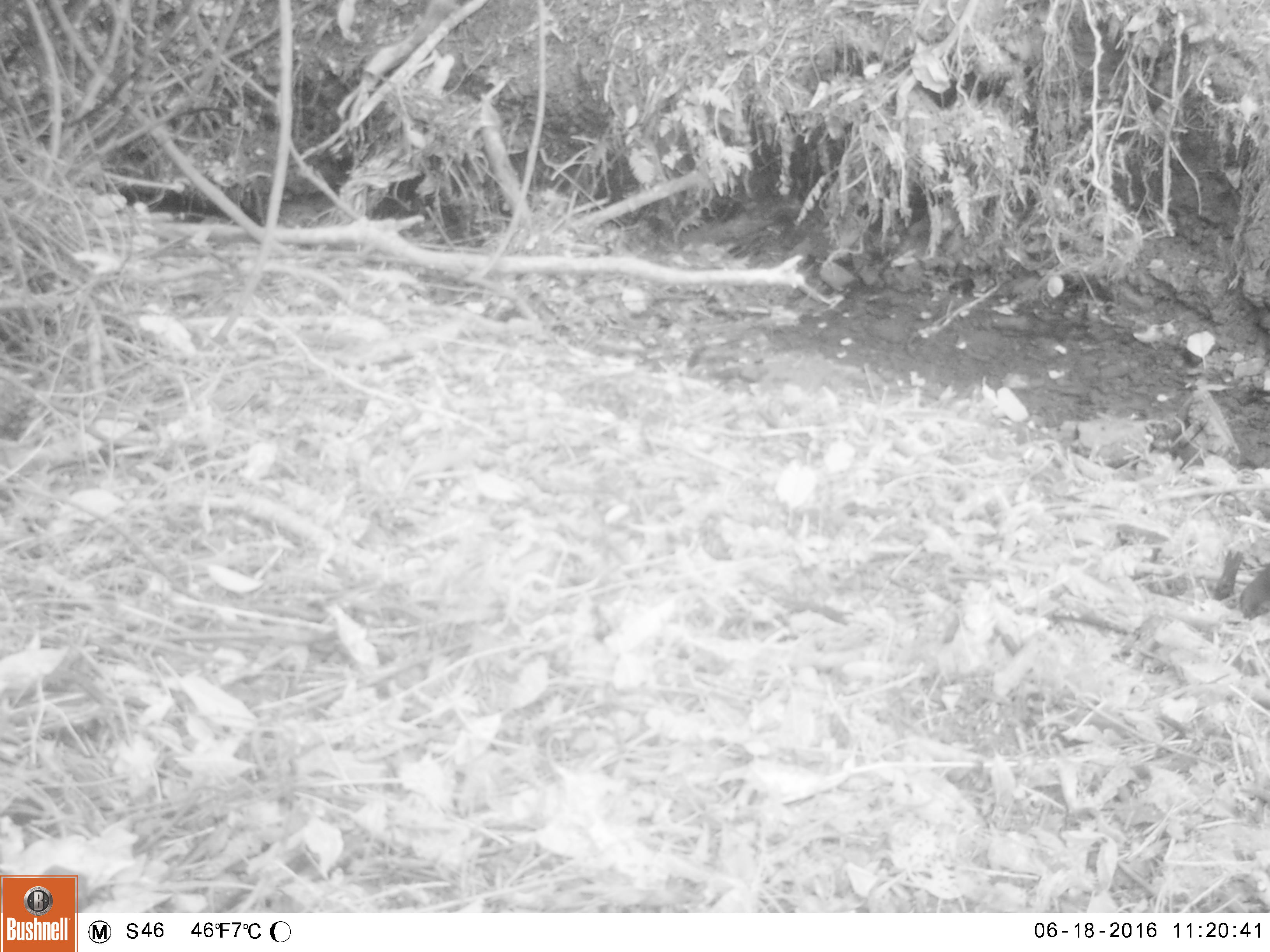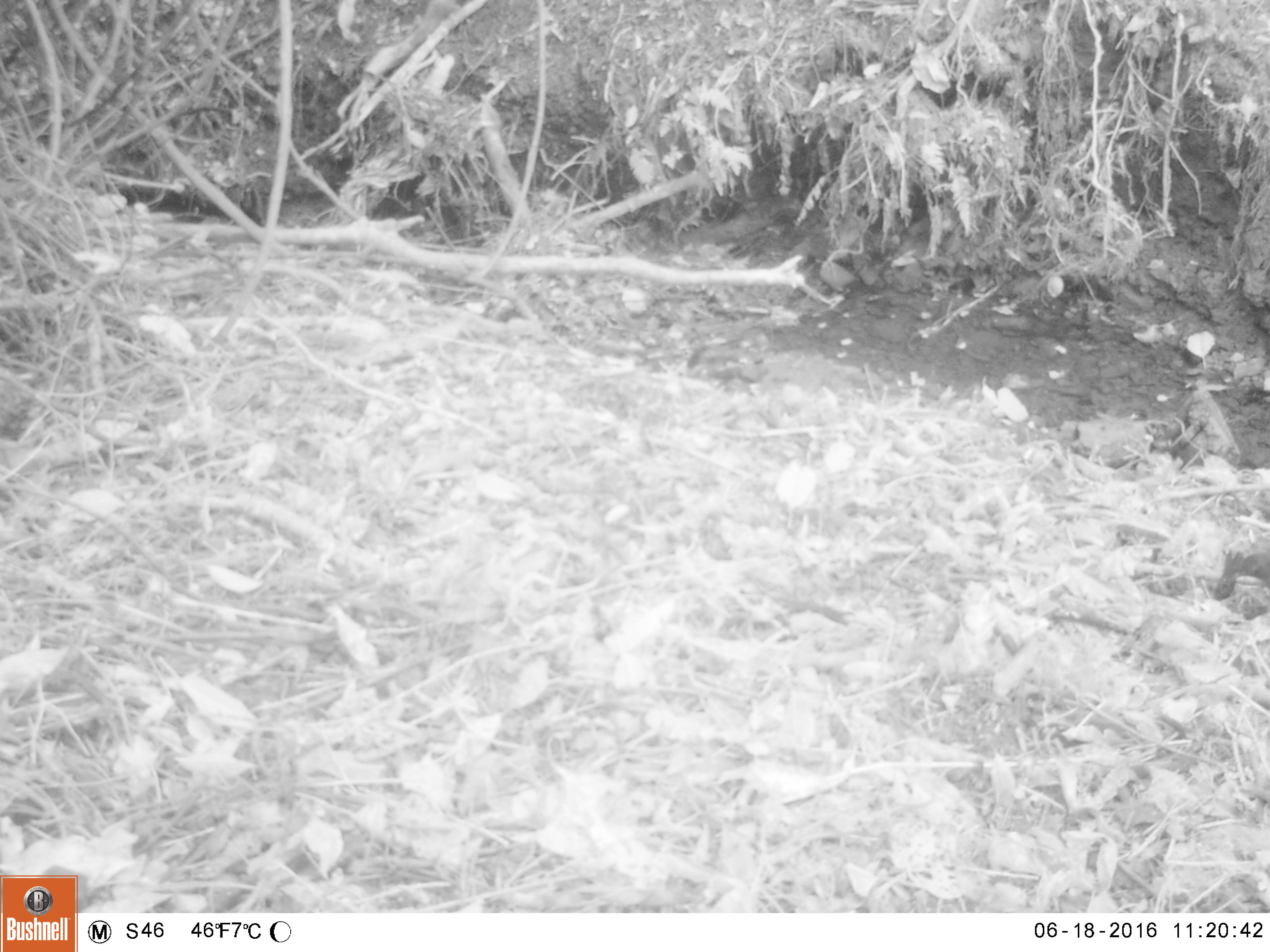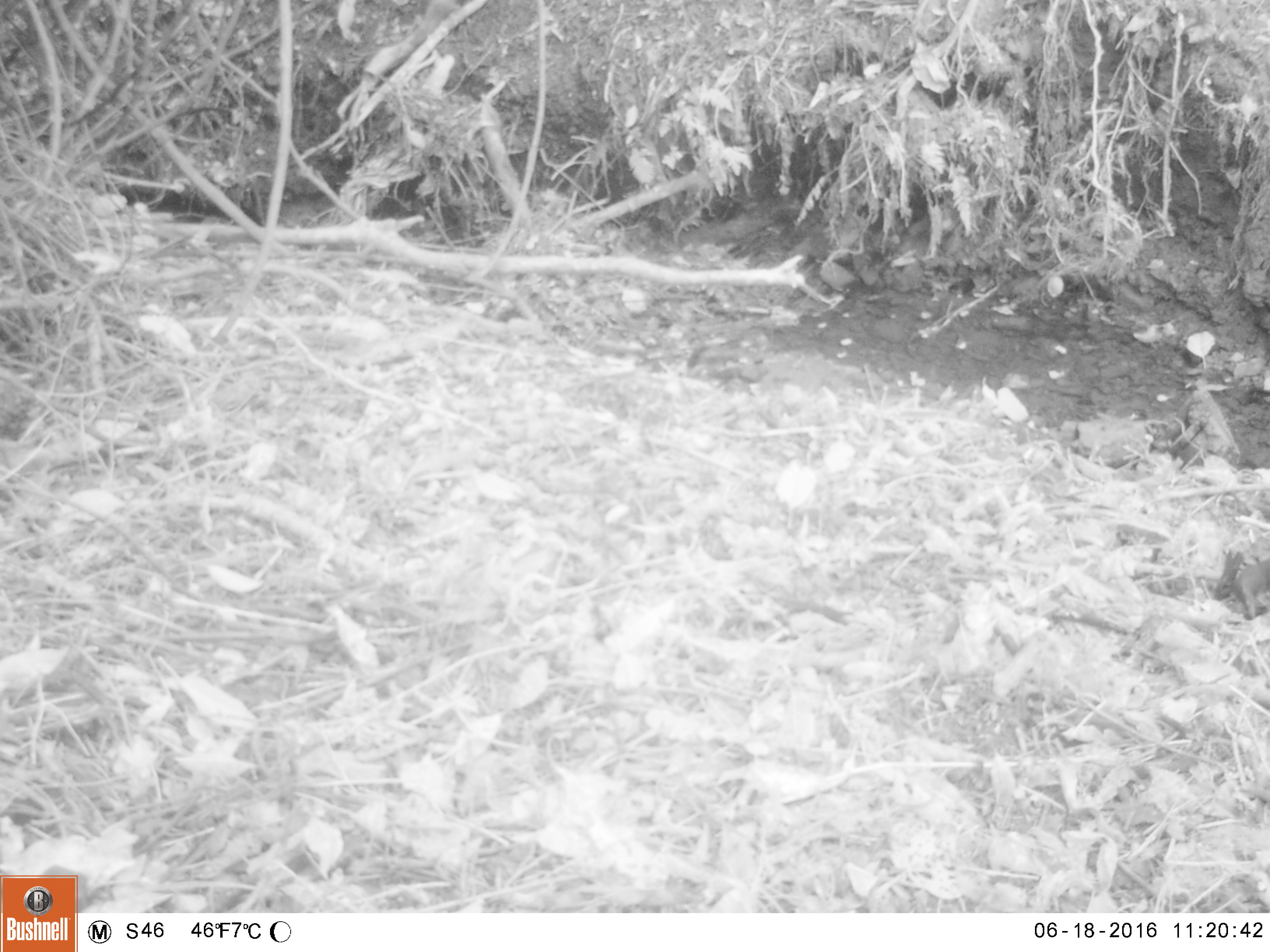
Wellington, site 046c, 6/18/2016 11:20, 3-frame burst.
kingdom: Animalia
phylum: Chordata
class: Aves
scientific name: Aves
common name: bird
Bird (Aves).